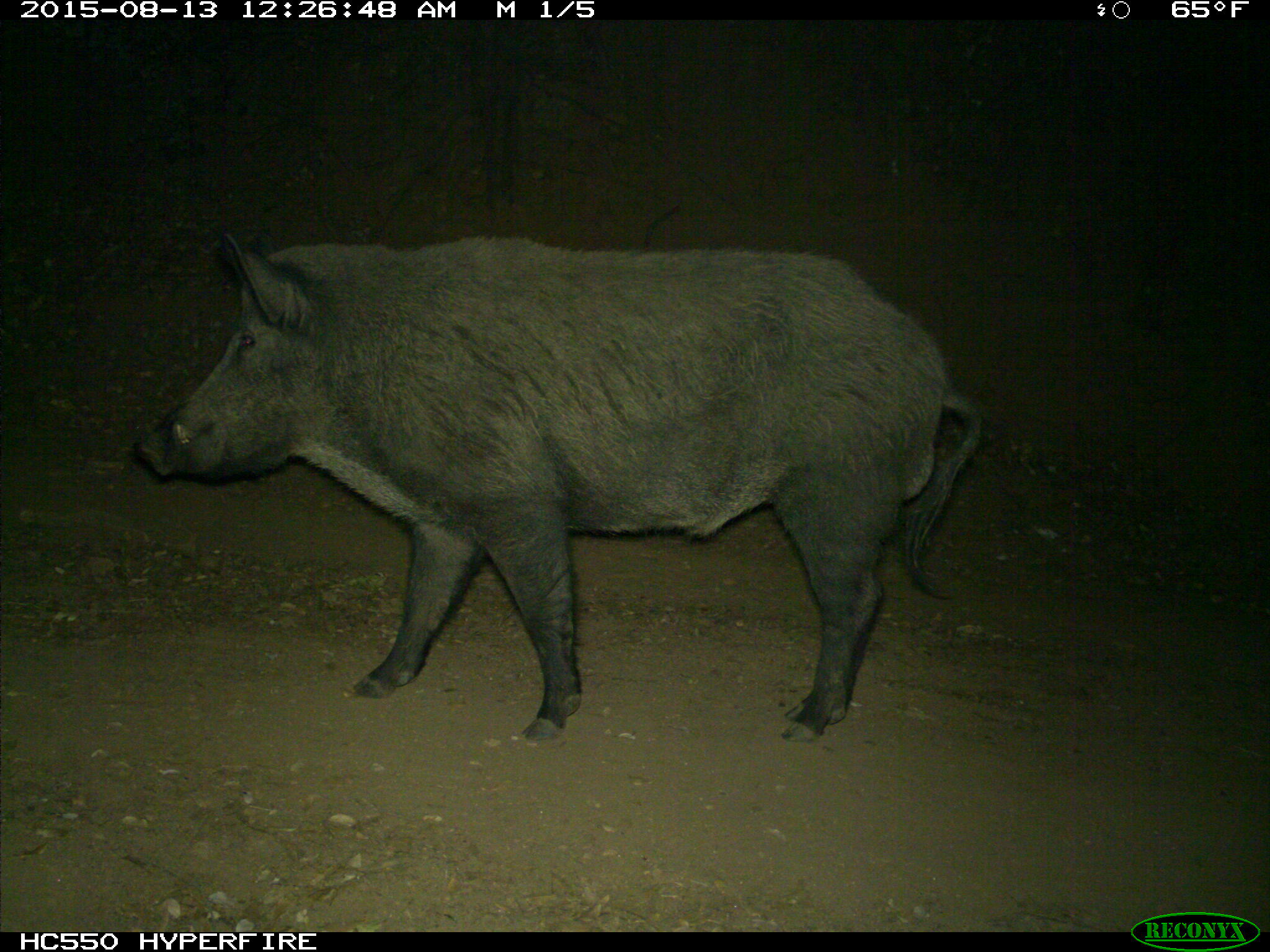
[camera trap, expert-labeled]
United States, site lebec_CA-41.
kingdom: Animalia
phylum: Chordata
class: Mammalia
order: Artiodactyla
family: Suidae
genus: Sus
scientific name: Sus scrofa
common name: wild boar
Sus scrofa (wild boar).